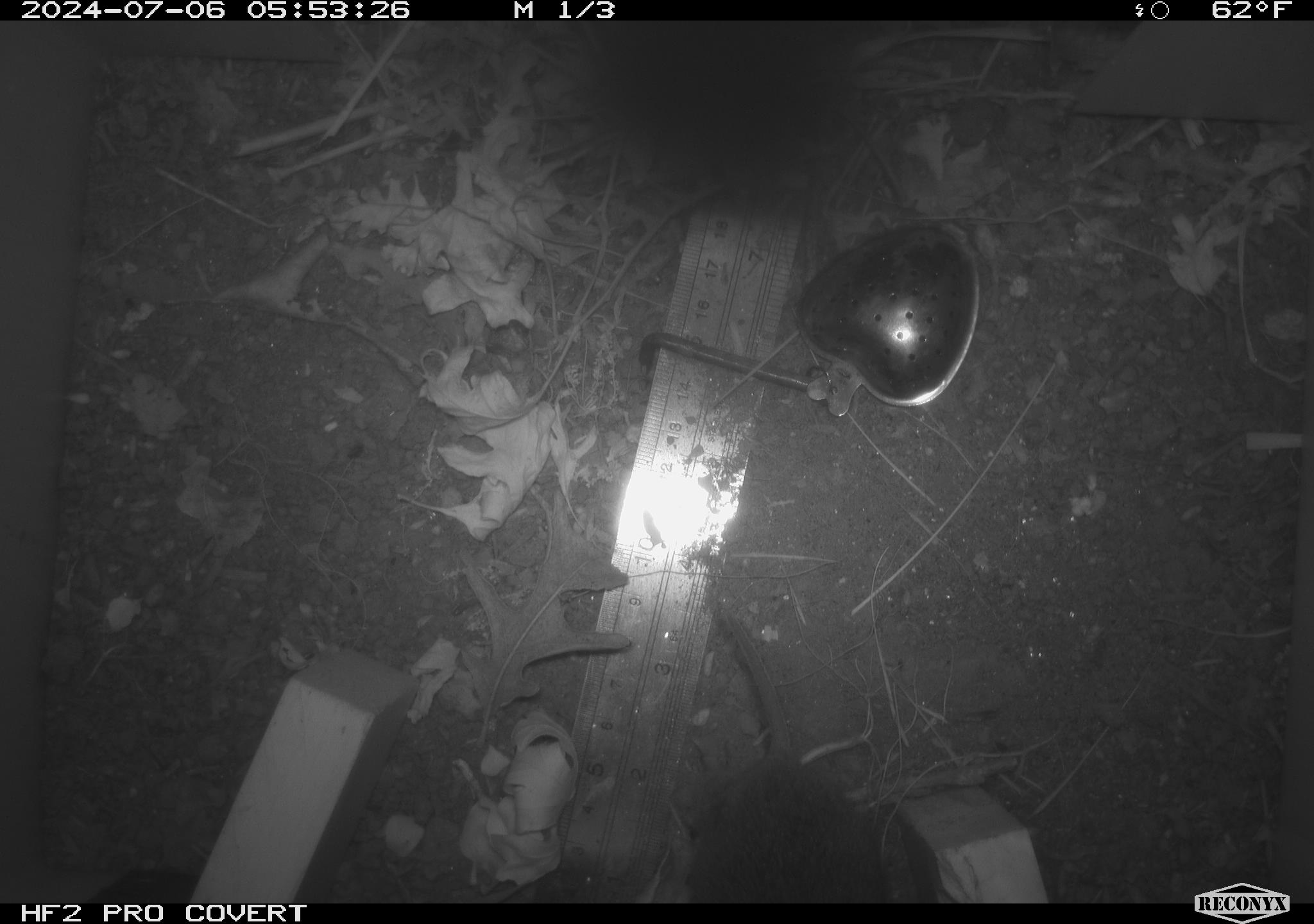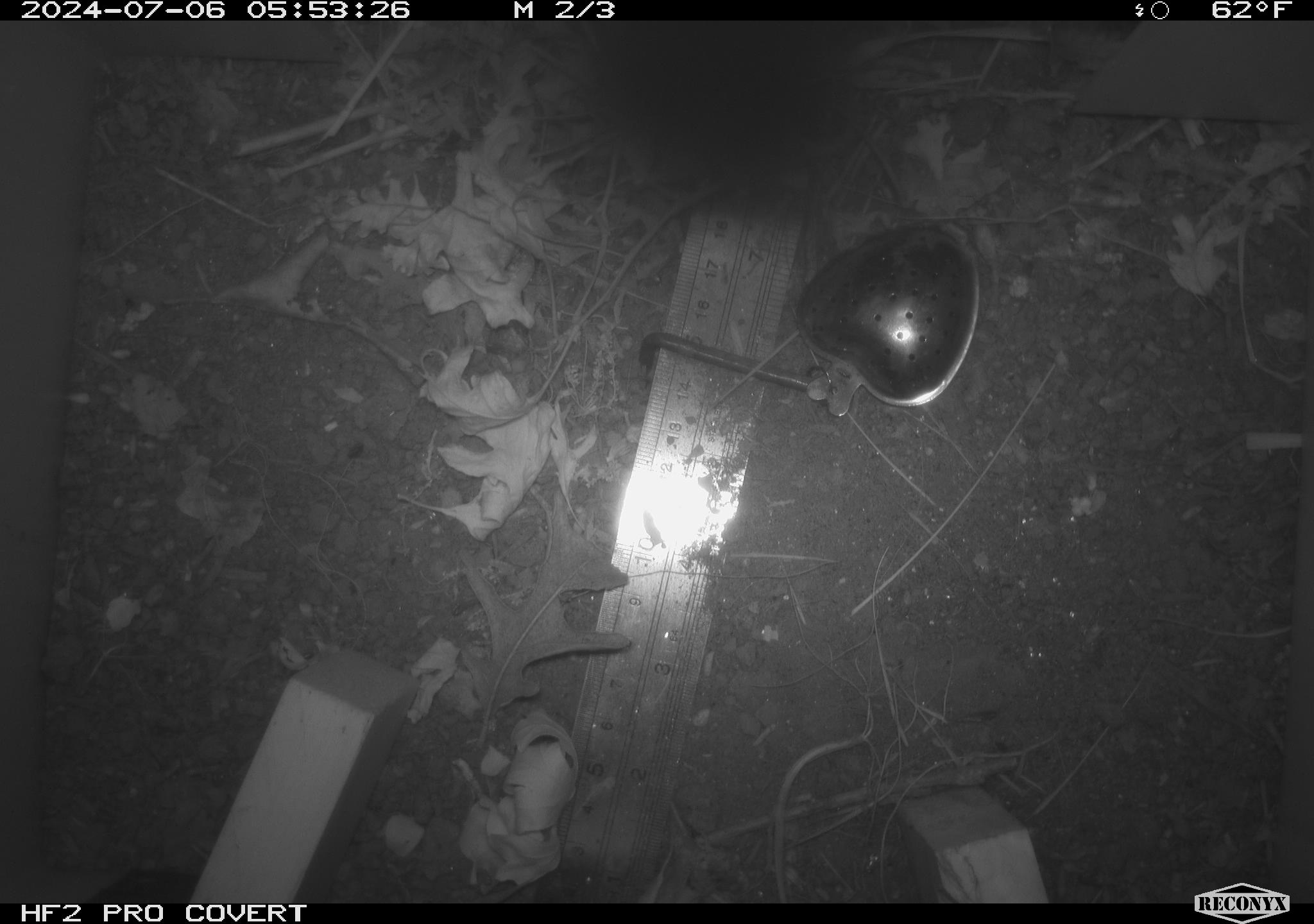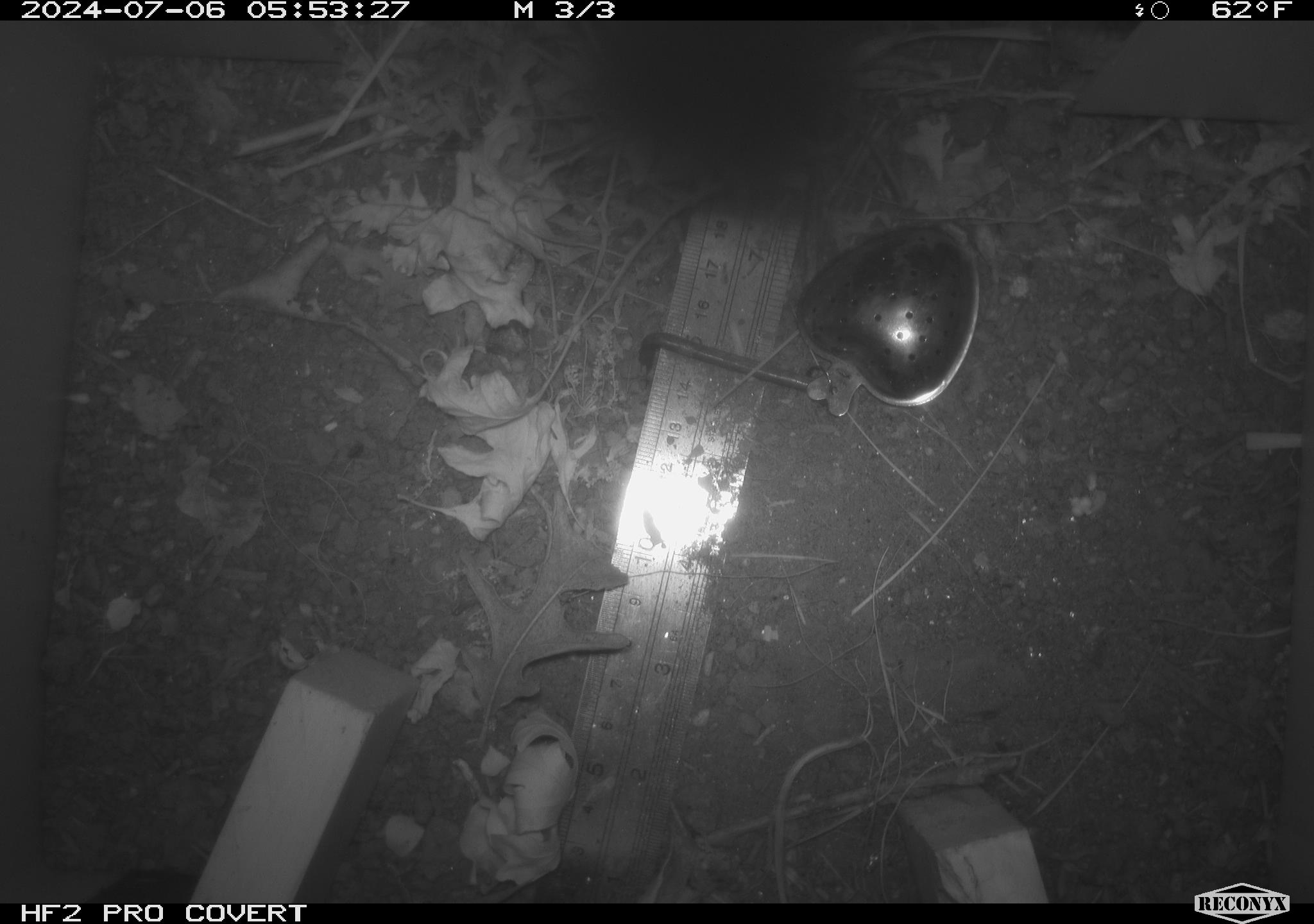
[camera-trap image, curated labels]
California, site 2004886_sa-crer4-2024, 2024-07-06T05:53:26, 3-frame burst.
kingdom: Animalia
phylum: Chordata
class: Mammalia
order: Rodentia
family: Cricetidae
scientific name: Arvicolinae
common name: voles, lemmings, and muskrats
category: arvicolinae subfamily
Arvicolinae subfamily (voles, lemmings, and muskrats) (Arvicolinae).